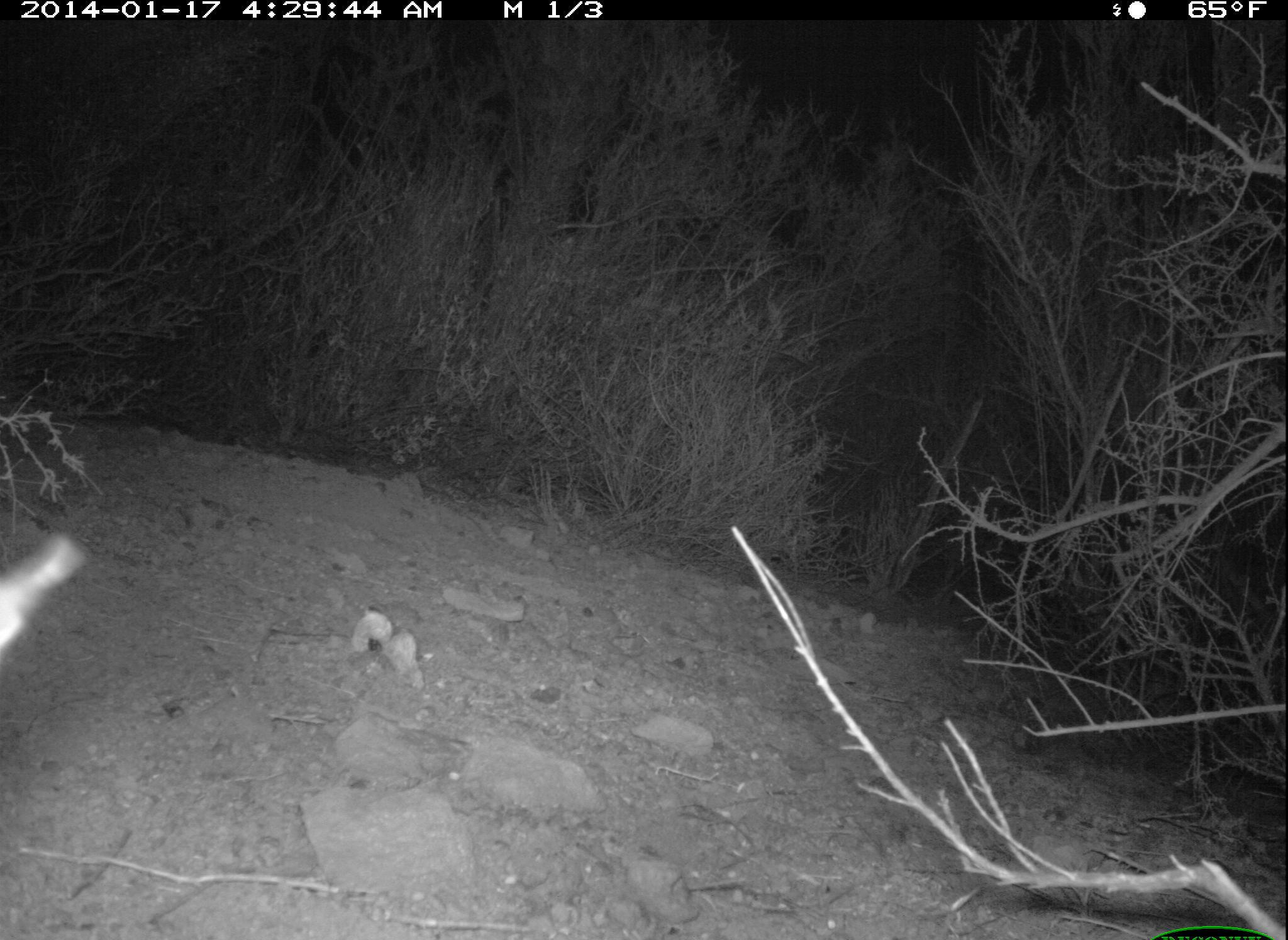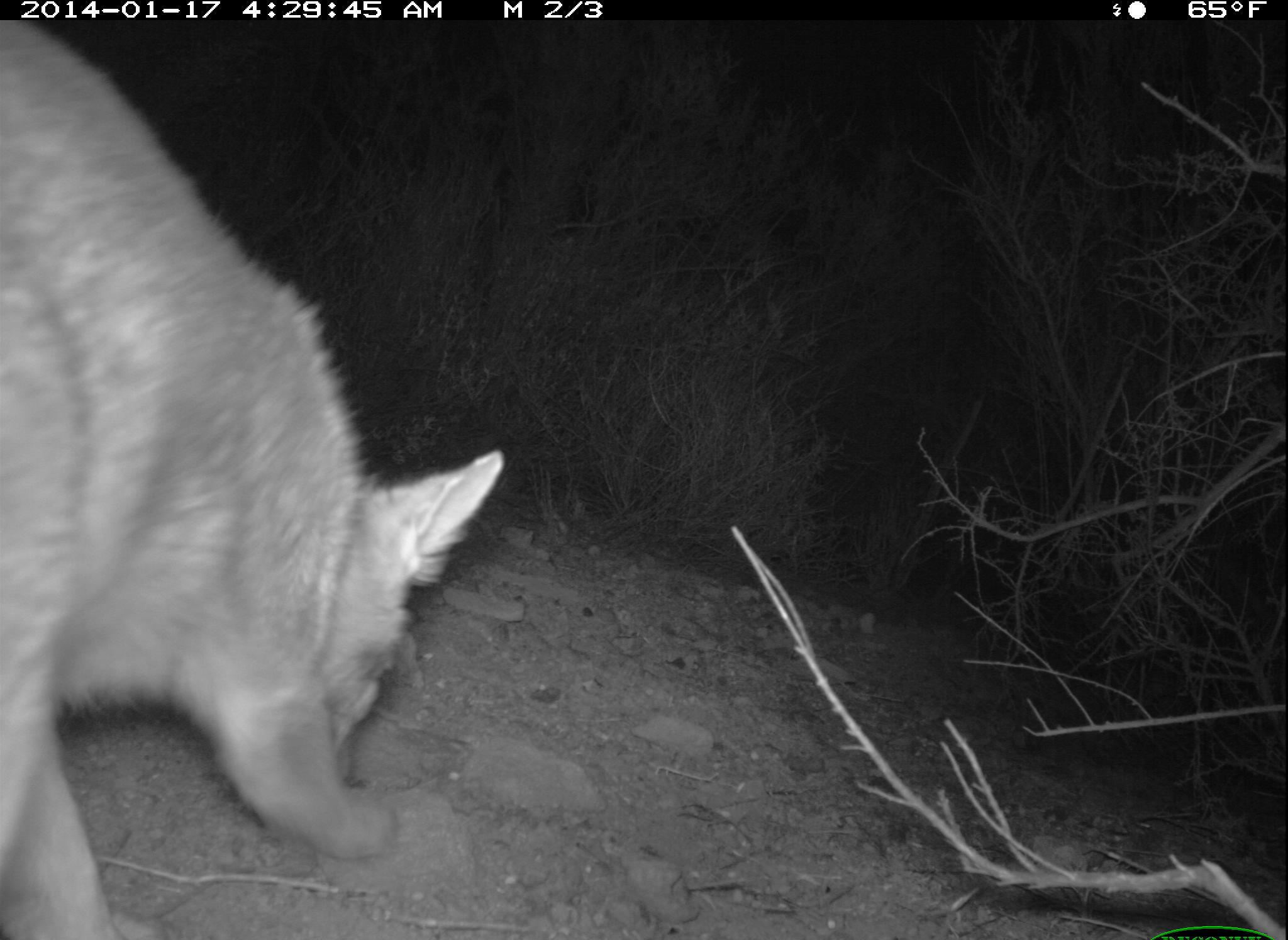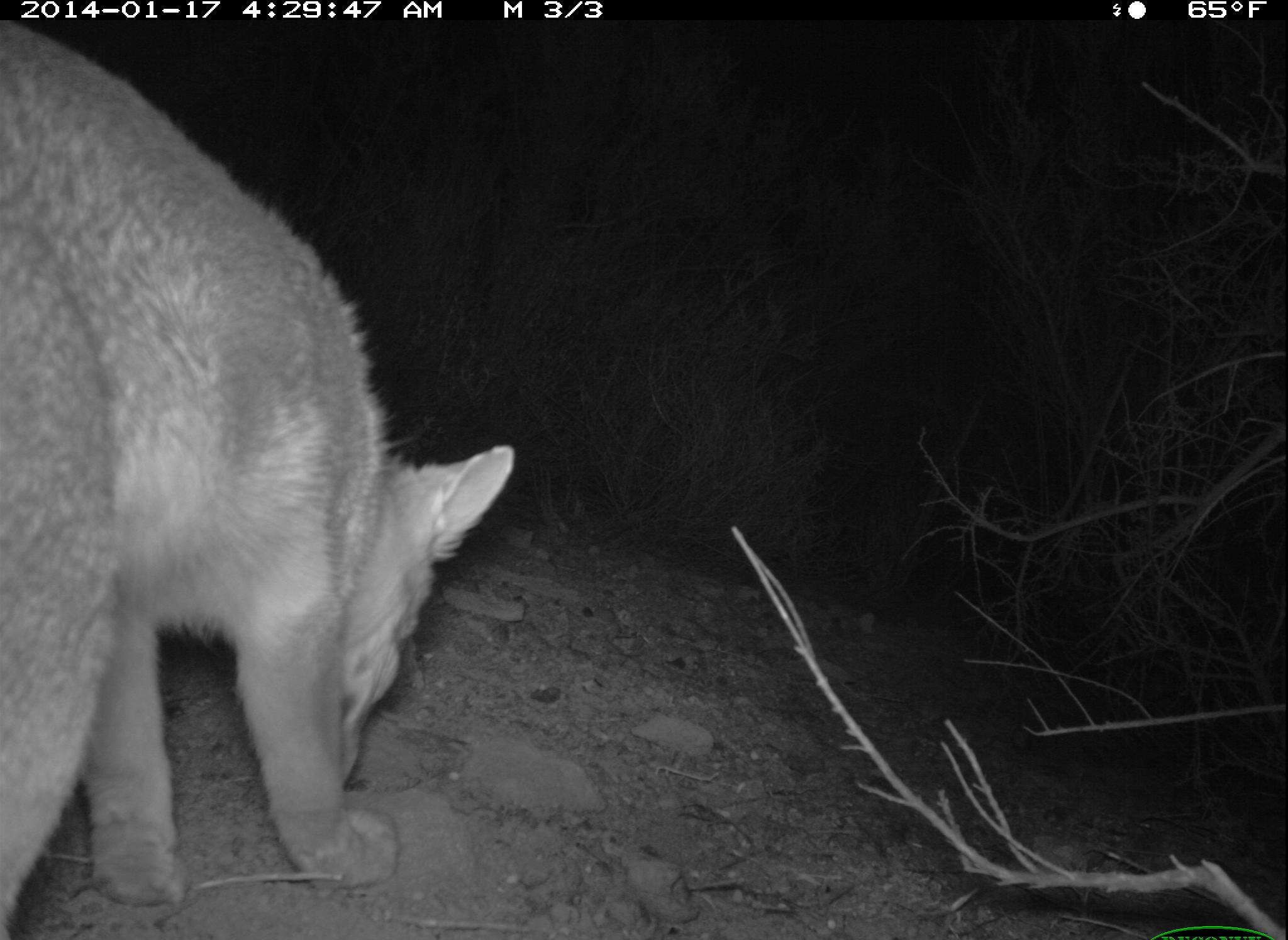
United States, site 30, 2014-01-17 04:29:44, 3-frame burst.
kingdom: Animalia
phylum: Chordata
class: Mammalia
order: Carnivora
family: Canidae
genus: Urocyon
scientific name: Urocyon cinereoargenteus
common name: gray fox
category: fox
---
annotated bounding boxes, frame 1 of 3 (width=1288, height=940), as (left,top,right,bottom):
fox: (0,530,88,645)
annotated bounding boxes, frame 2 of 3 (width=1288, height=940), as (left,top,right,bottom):
fox: (1,18,507,940)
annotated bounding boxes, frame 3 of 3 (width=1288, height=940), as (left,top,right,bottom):
fox: (0,19,515,939)